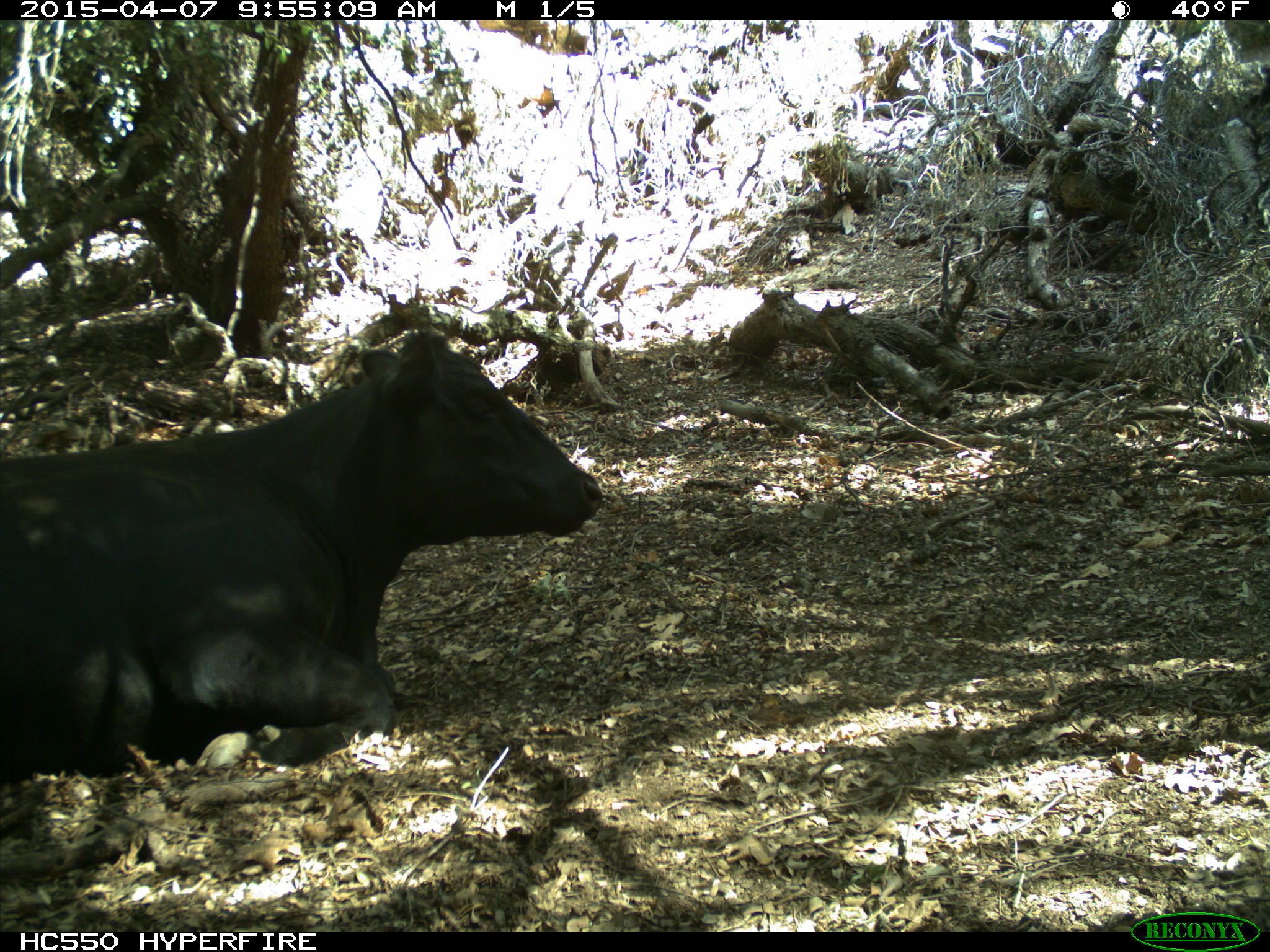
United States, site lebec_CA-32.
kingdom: Animalia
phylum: Chordata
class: Mammalia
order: Artiodactyla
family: Bovidae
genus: Bos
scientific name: Bos taurus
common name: domestic cow